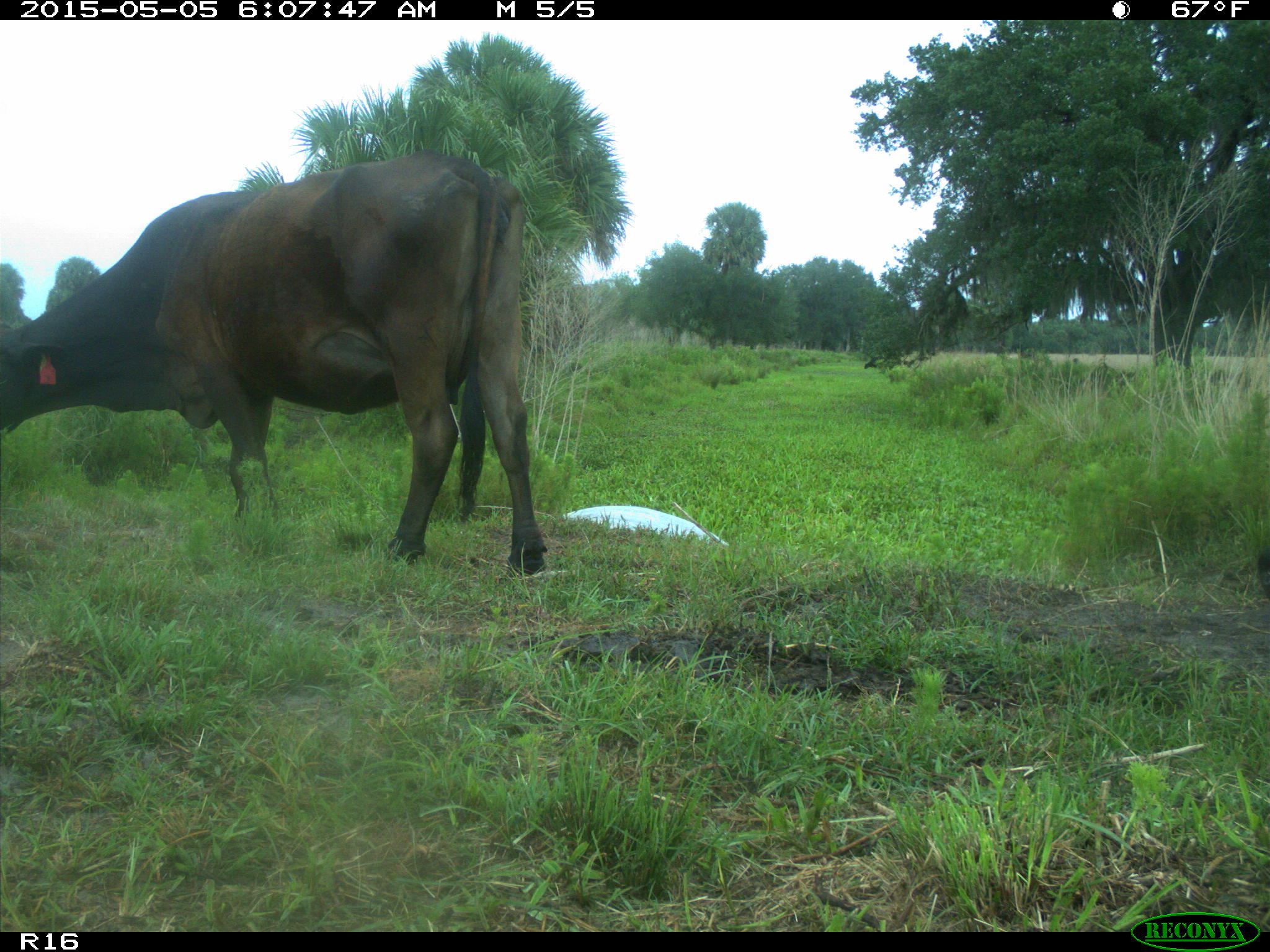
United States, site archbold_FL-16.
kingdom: Animalia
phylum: Chordata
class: Mammalia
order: Artiodactyla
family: Bovidae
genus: Bos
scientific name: Bos taurus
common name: domestic cow